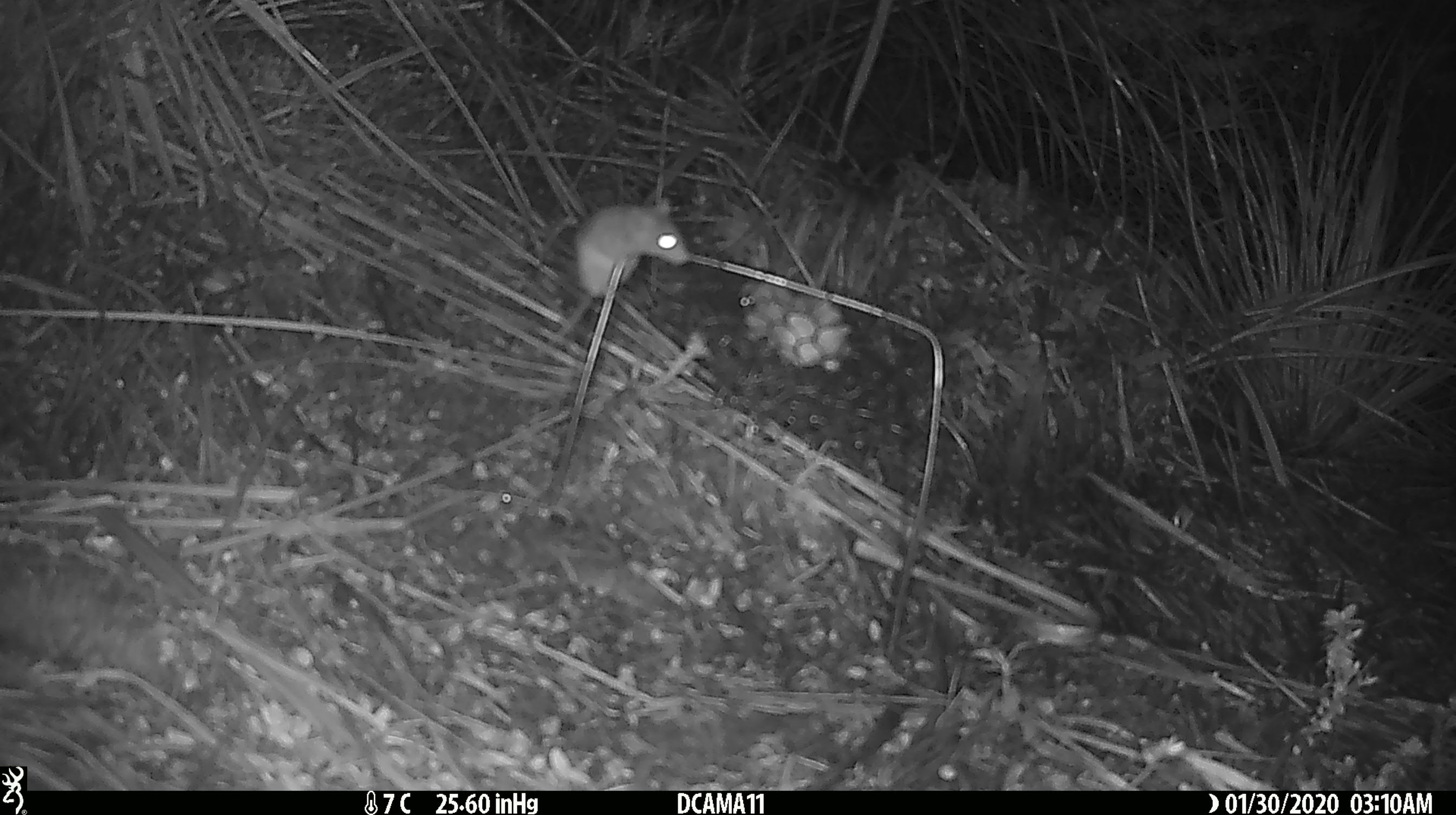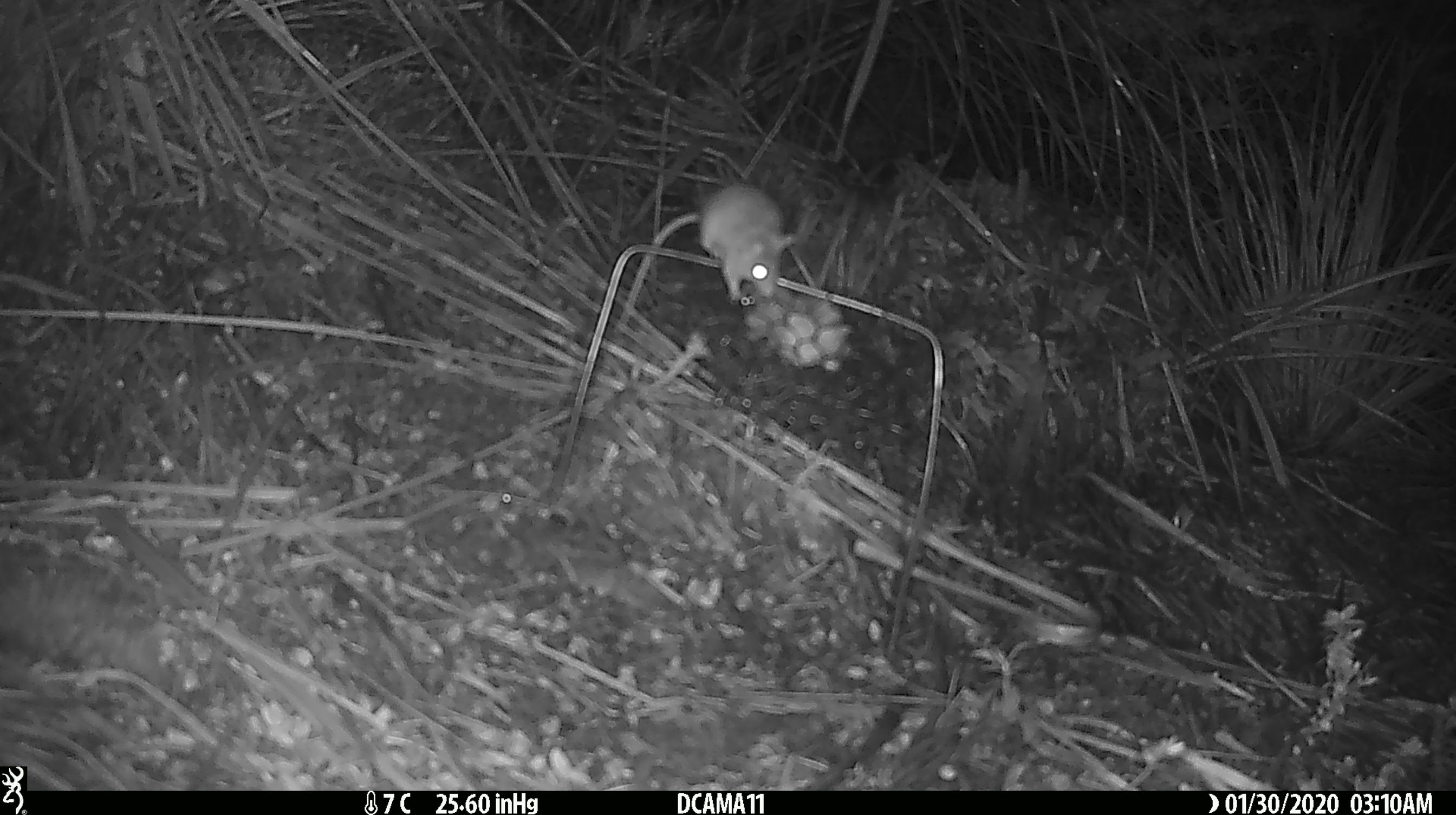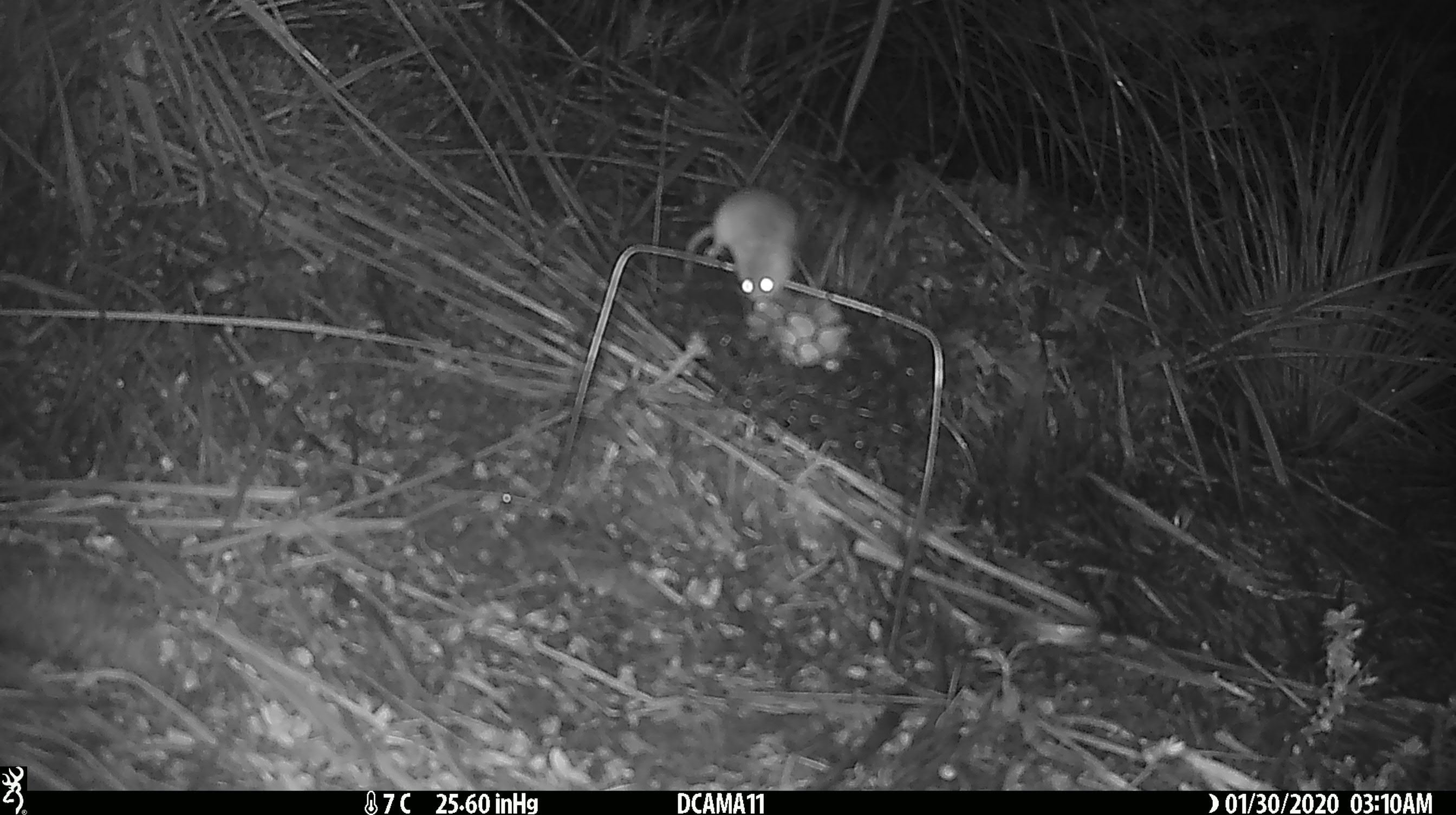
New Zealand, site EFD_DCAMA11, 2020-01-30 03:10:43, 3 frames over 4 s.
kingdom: Animalia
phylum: Chordata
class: Mammalia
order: Rodentia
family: Muridae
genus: Mus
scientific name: Mus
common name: mouse